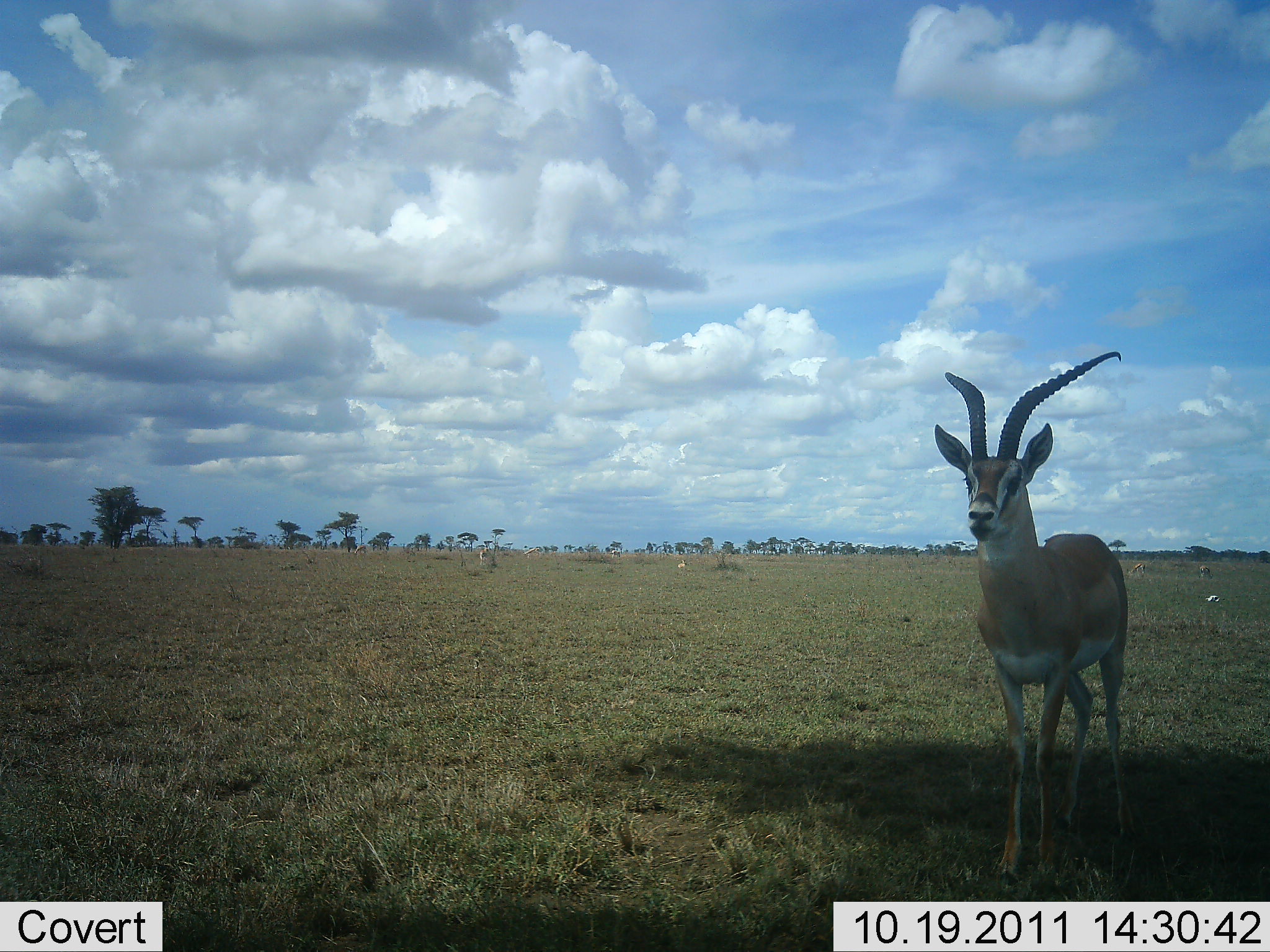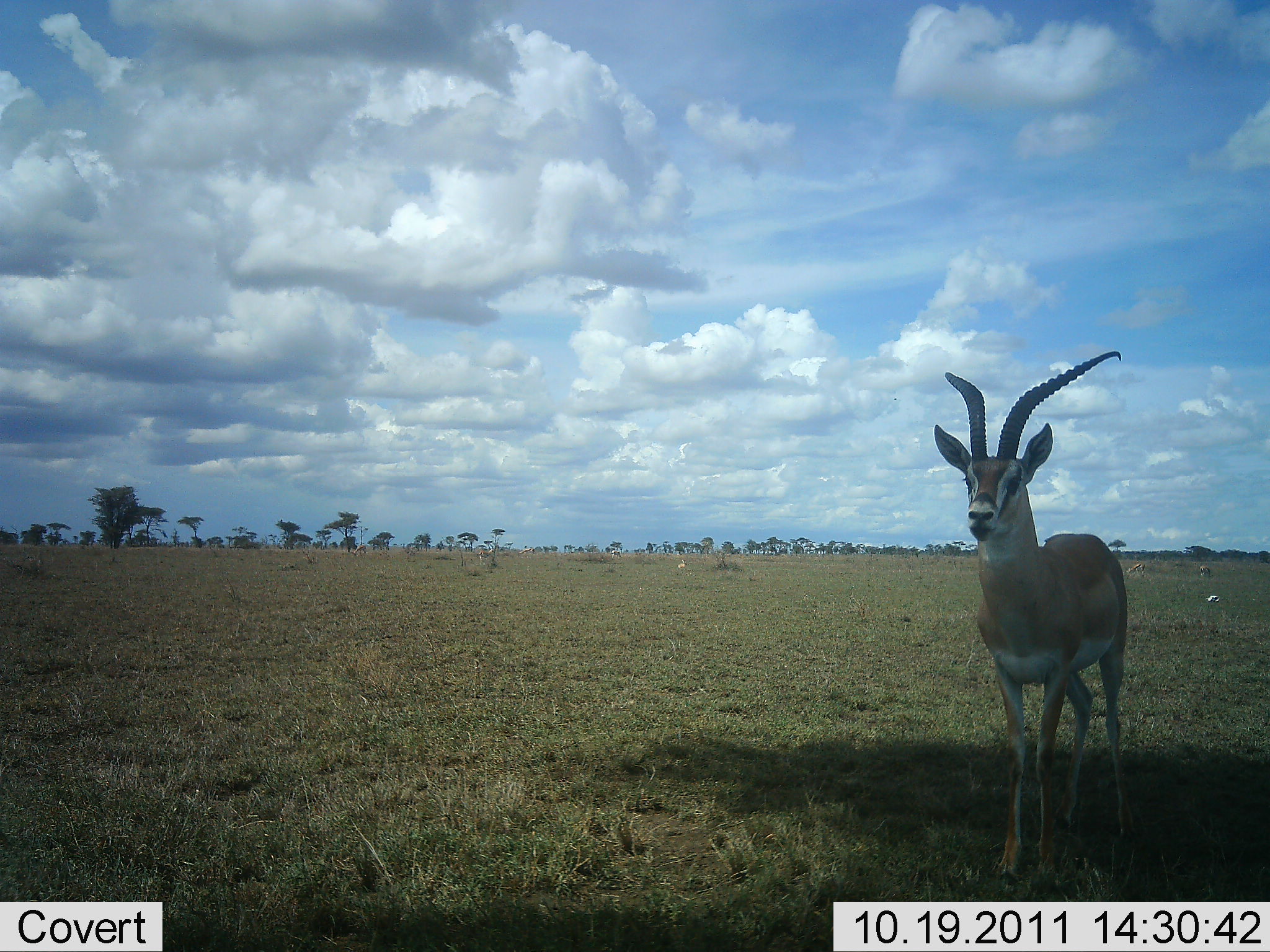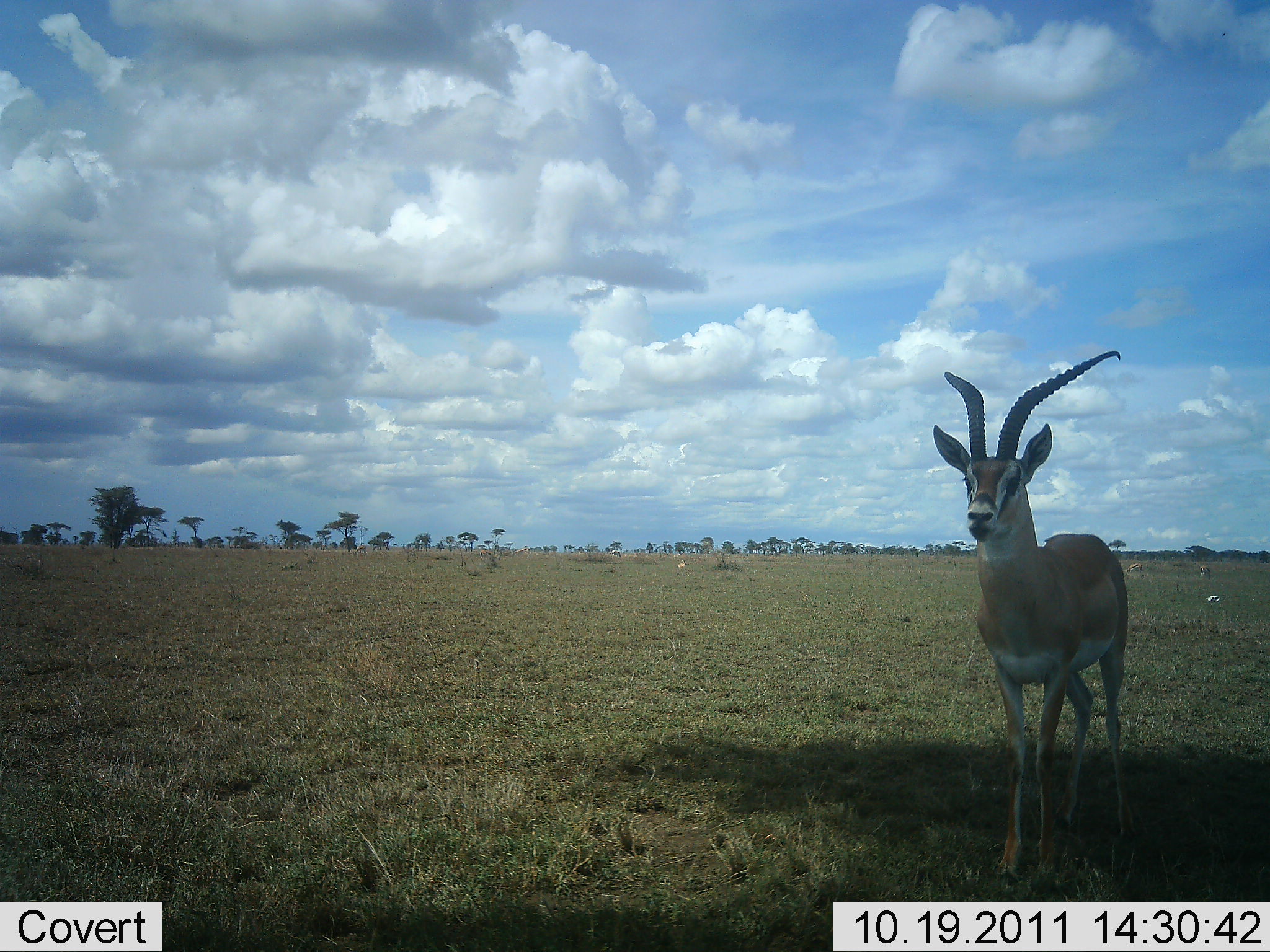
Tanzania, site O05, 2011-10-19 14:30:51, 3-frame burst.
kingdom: Animalia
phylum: Chordata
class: Mammalia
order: Artiodactyla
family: Bovidae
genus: Nanger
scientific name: Nanger granti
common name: grant's gazelle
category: gazellegrants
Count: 1.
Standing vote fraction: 100%.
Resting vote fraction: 0%.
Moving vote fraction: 0%.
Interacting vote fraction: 0%.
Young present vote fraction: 0%.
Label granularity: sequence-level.